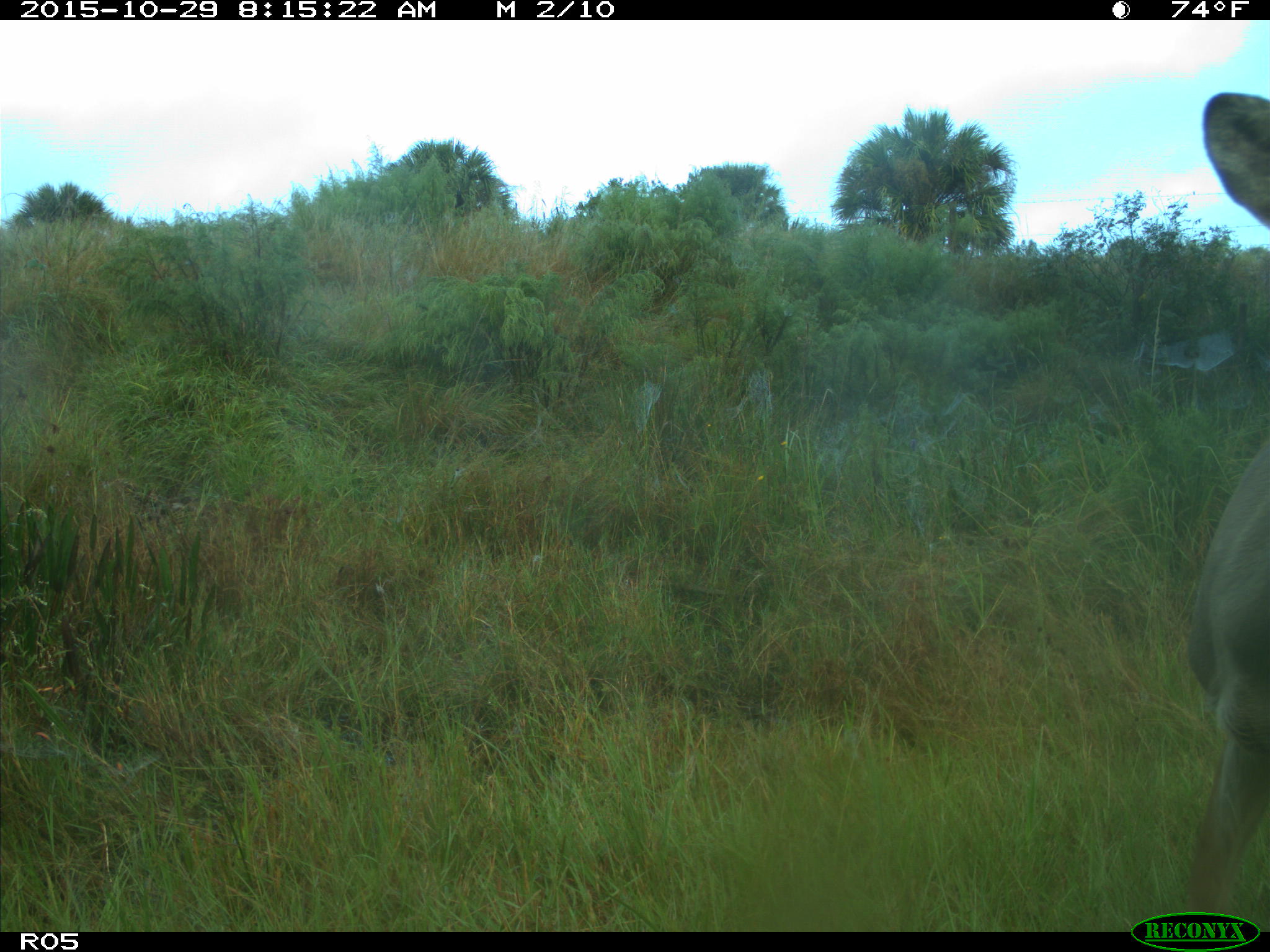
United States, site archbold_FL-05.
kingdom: Animalia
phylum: Chordata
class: Mammalia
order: Artiodactyla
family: Cervidae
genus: Odocoileus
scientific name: Odocoileus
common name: deer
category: unidentified deer